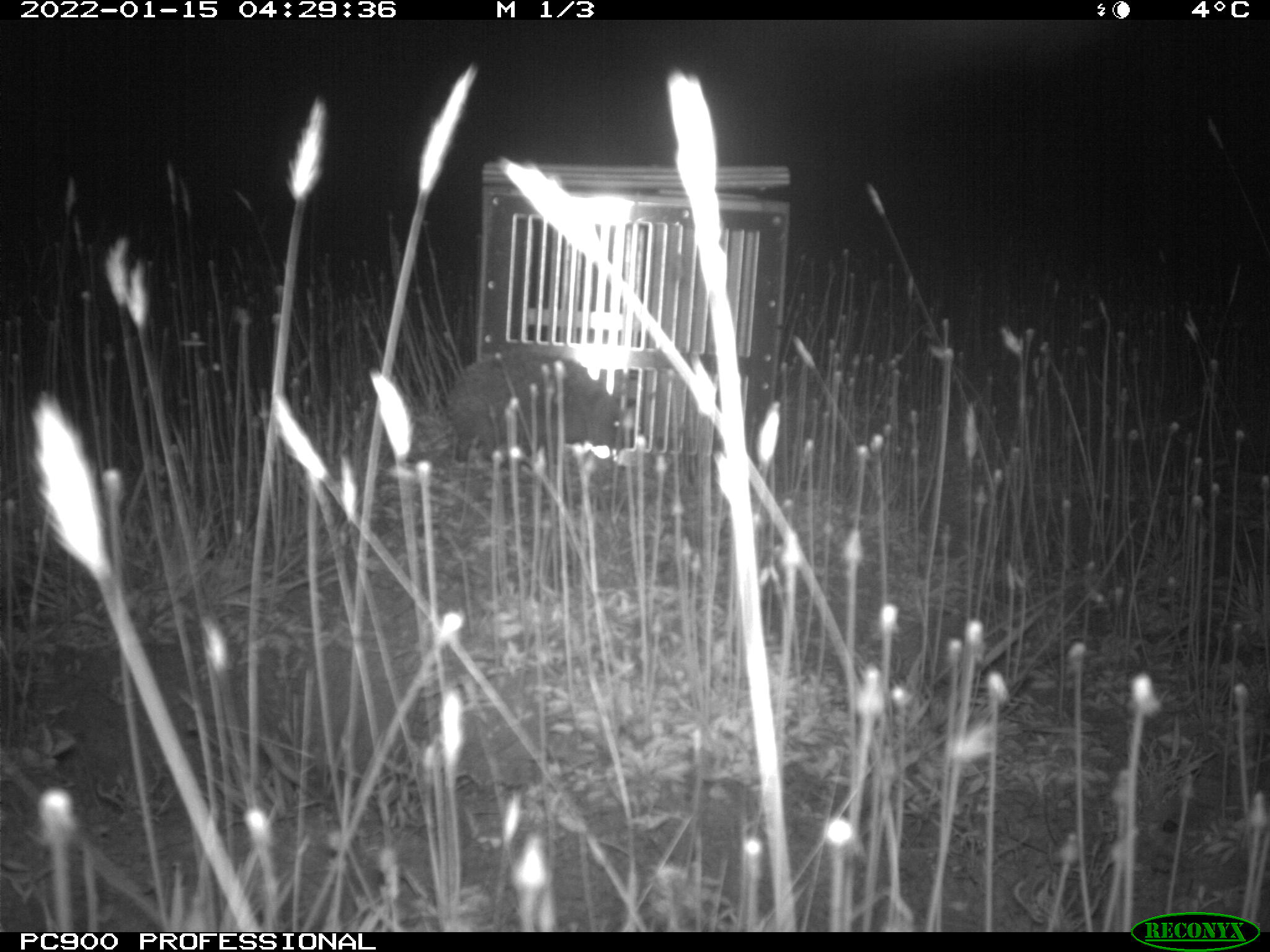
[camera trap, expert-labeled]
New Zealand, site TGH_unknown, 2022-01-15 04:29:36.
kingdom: Animalia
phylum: Chordata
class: Mammalia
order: Eulipotyphla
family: Erinaceidae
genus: Erinaceus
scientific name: Erinaceus europaeus europaeus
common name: european hedgehog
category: hedgehog